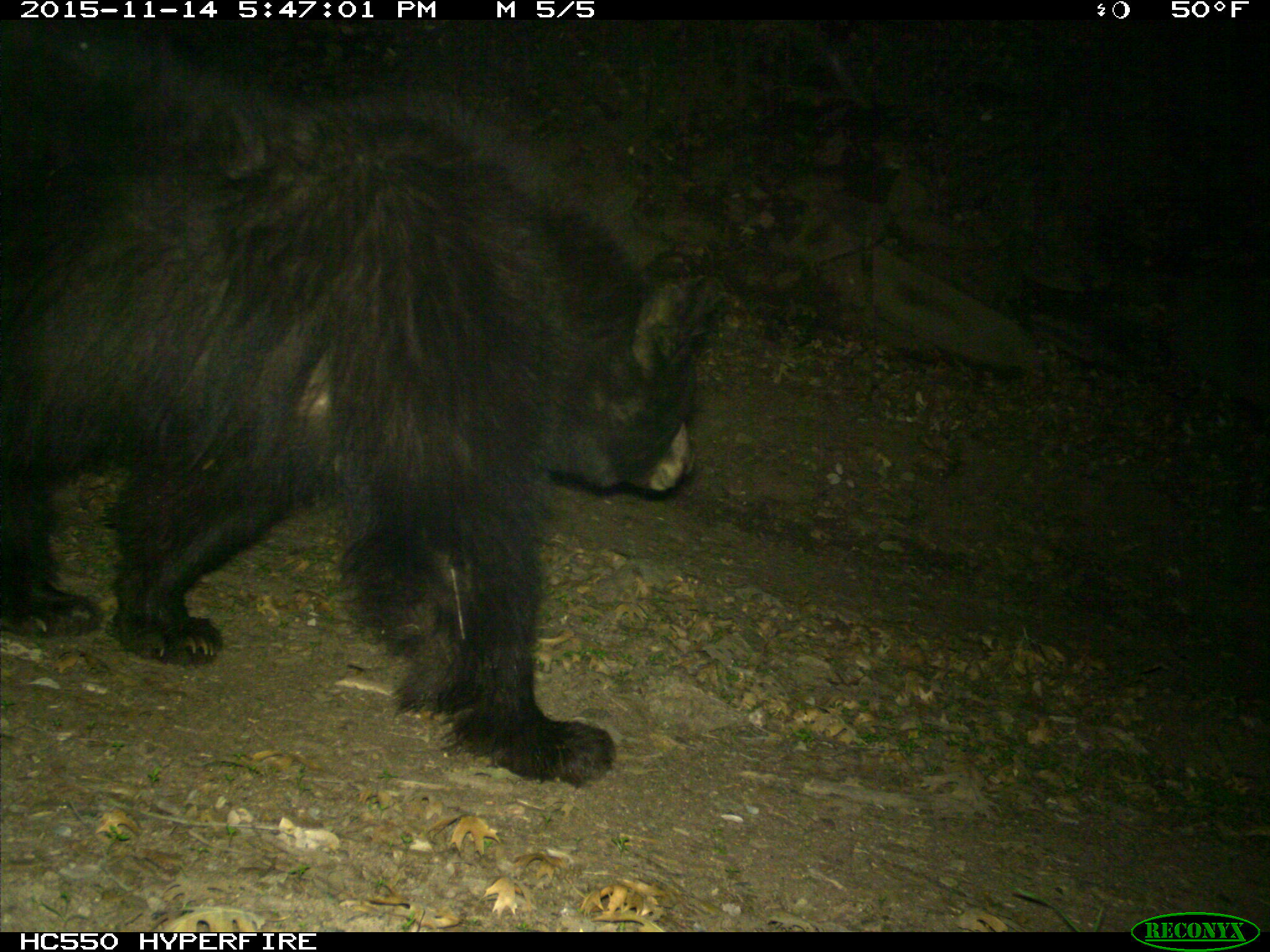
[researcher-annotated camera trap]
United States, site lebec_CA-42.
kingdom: Animalia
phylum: Chordata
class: Mammalia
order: Carnivora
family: Ursidae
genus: Ursus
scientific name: Ursus americanus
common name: american black bear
Ursus americanus (american black bear).